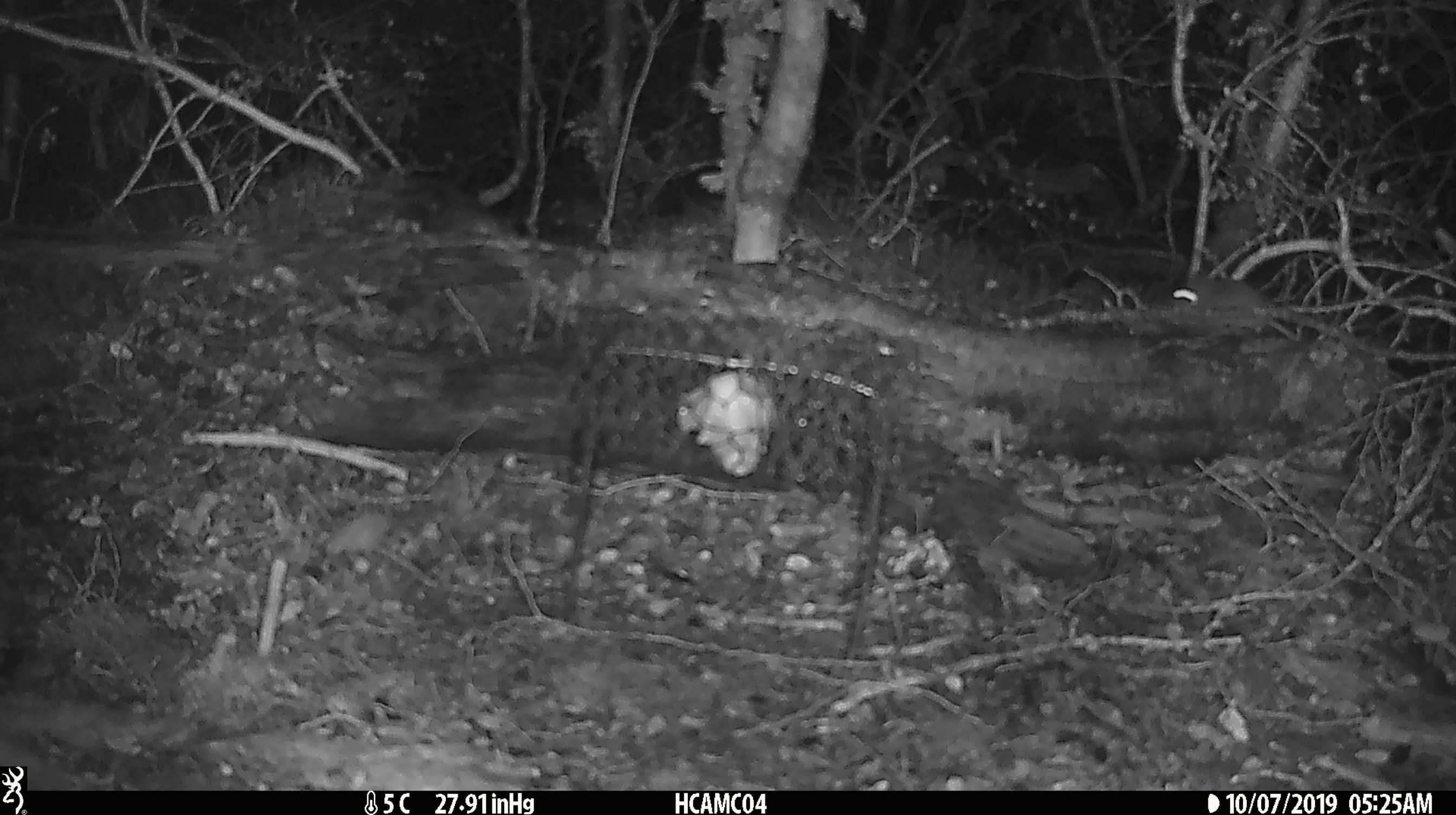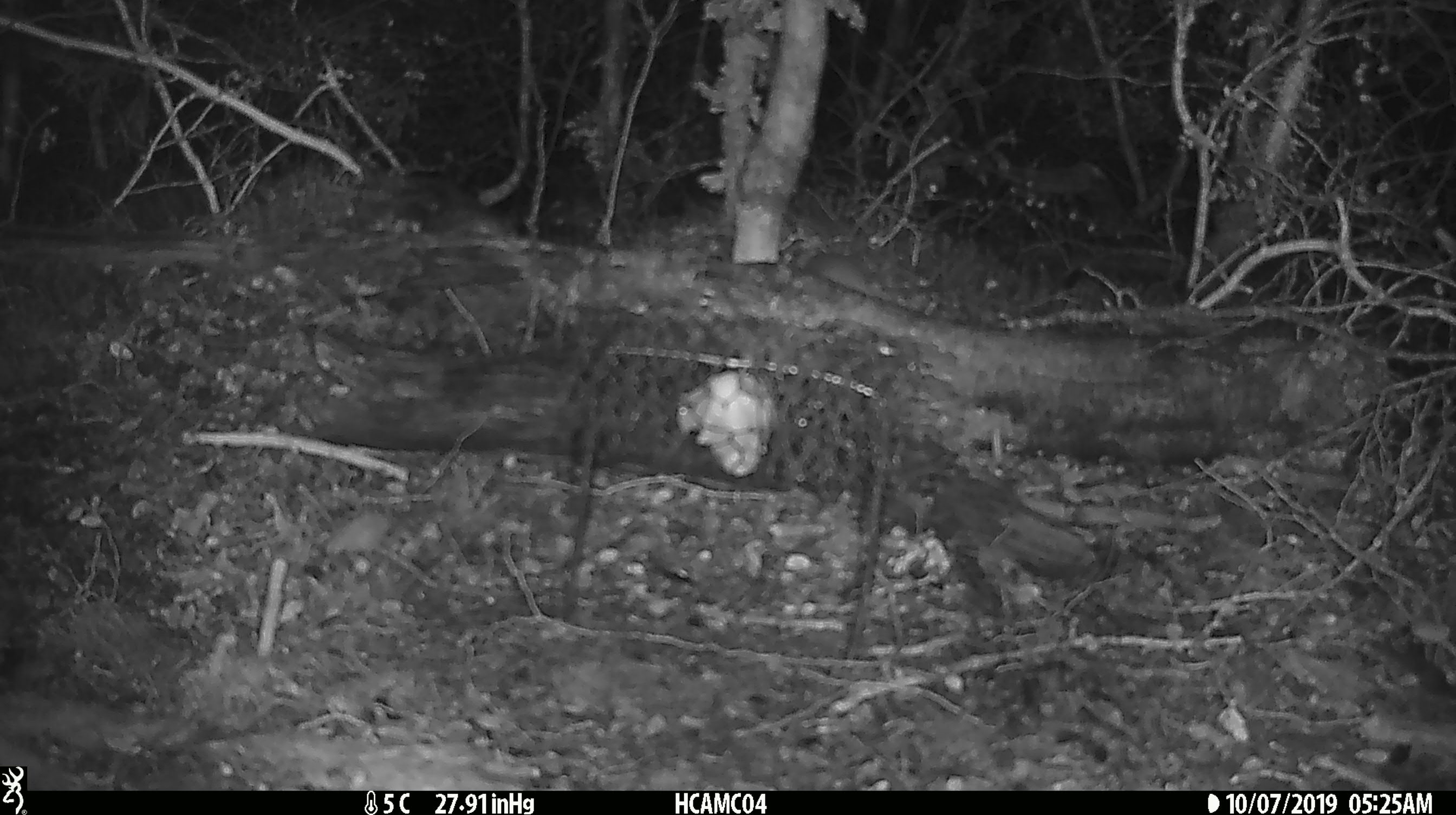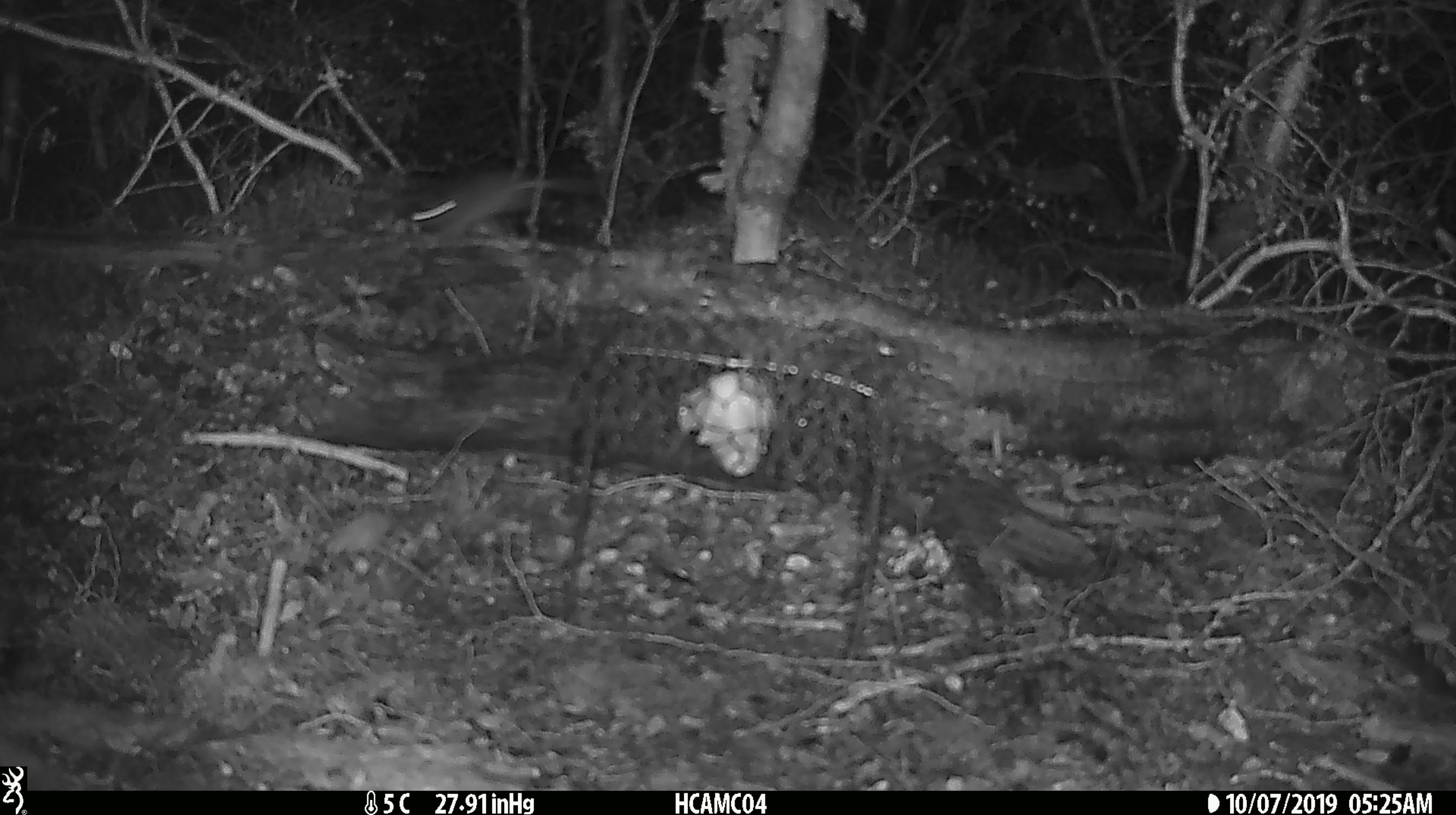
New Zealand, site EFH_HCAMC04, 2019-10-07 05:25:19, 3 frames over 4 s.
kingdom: Animalia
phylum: Chordata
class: Mammalia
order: Rodentia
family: Muridae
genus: Mus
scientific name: Mus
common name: mouse